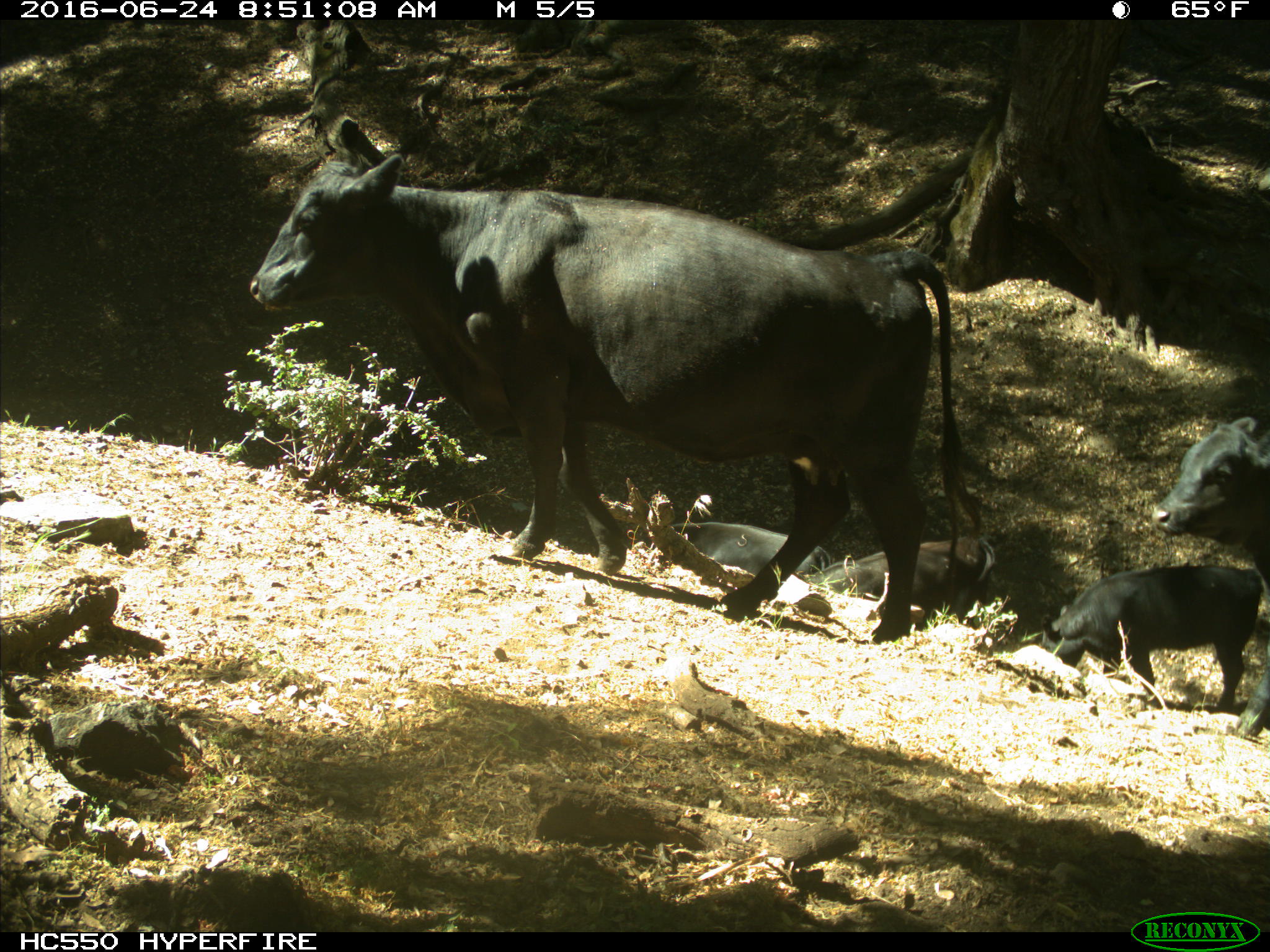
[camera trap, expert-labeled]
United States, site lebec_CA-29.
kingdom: Animalia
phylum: Chordata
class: Mammalia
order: Artiodactyla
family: Bovidae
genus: Bos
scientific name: Bos taurus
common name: domestic cow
Bos taurus (domestic cow).